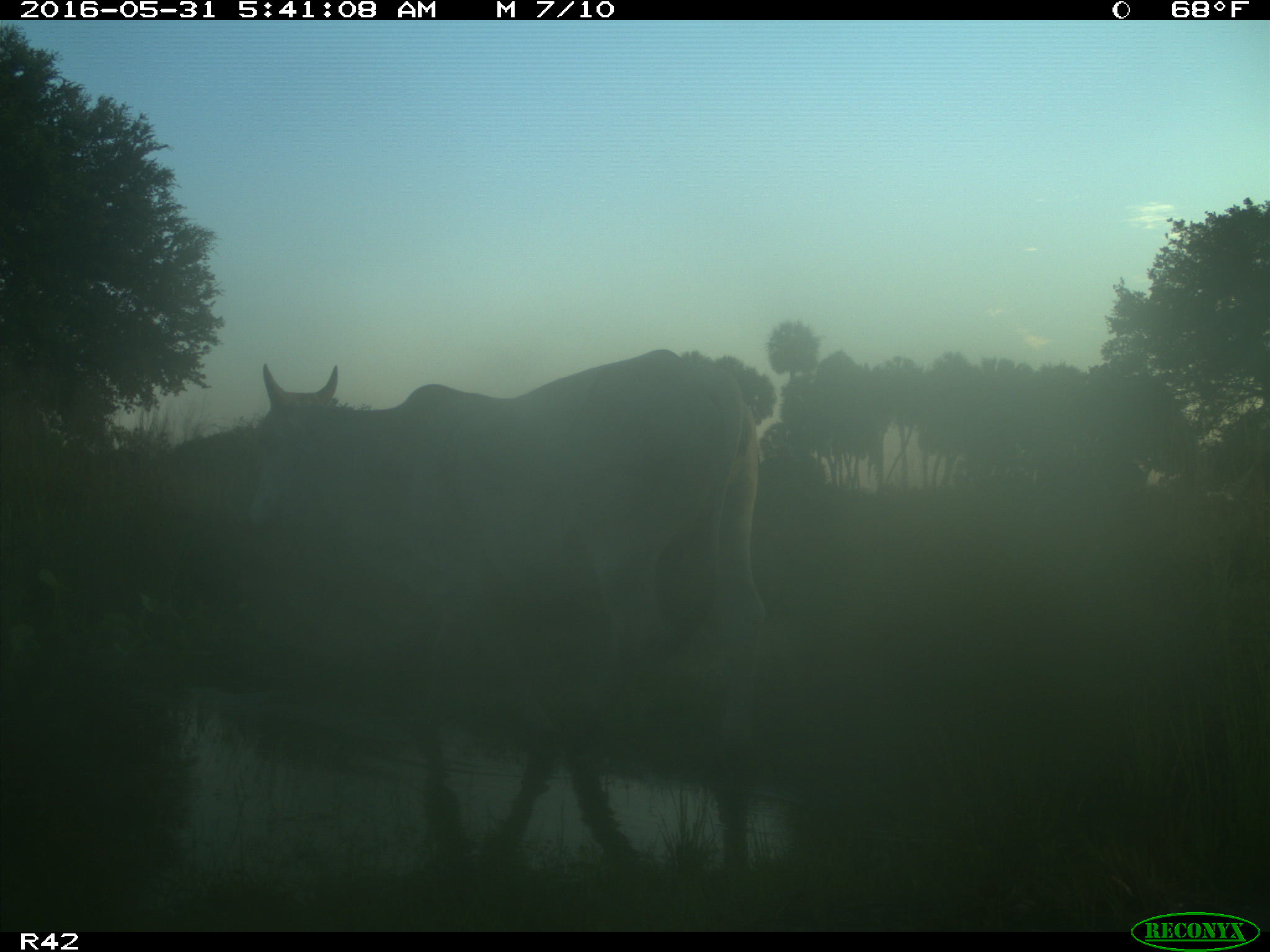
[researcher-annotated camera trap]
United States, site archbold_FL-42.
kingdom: Animalia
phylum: Chordata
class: Mammalia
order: Artiodactyla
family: Bovidae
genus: Bos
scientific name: Bos taurus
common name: domestic cow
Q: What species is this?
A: Bos taurus (domestic cow).